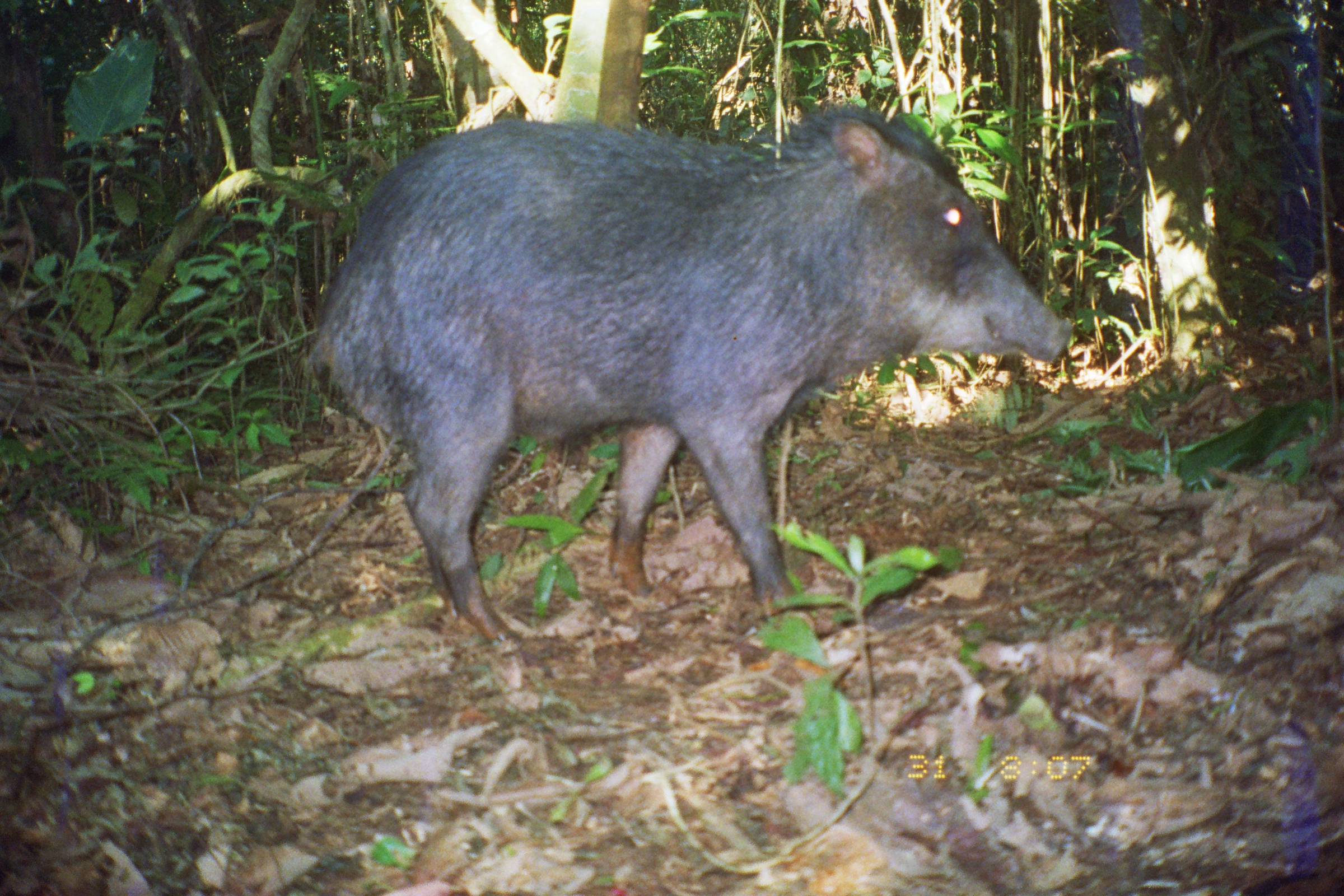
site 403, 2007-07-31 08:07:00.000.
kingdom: Animalia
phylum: Chordata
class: Mammalia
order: Artiodactyla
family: Tayassuidae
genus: Tayassu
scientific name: Tayassu pecari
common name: white-lipped peccary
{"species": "Tayassu pecari (white-lipped peccary)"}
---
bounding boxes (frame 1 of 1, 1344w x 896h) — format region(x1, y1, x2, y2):
tayassu pecari: region(305, 99, 1073, 659)